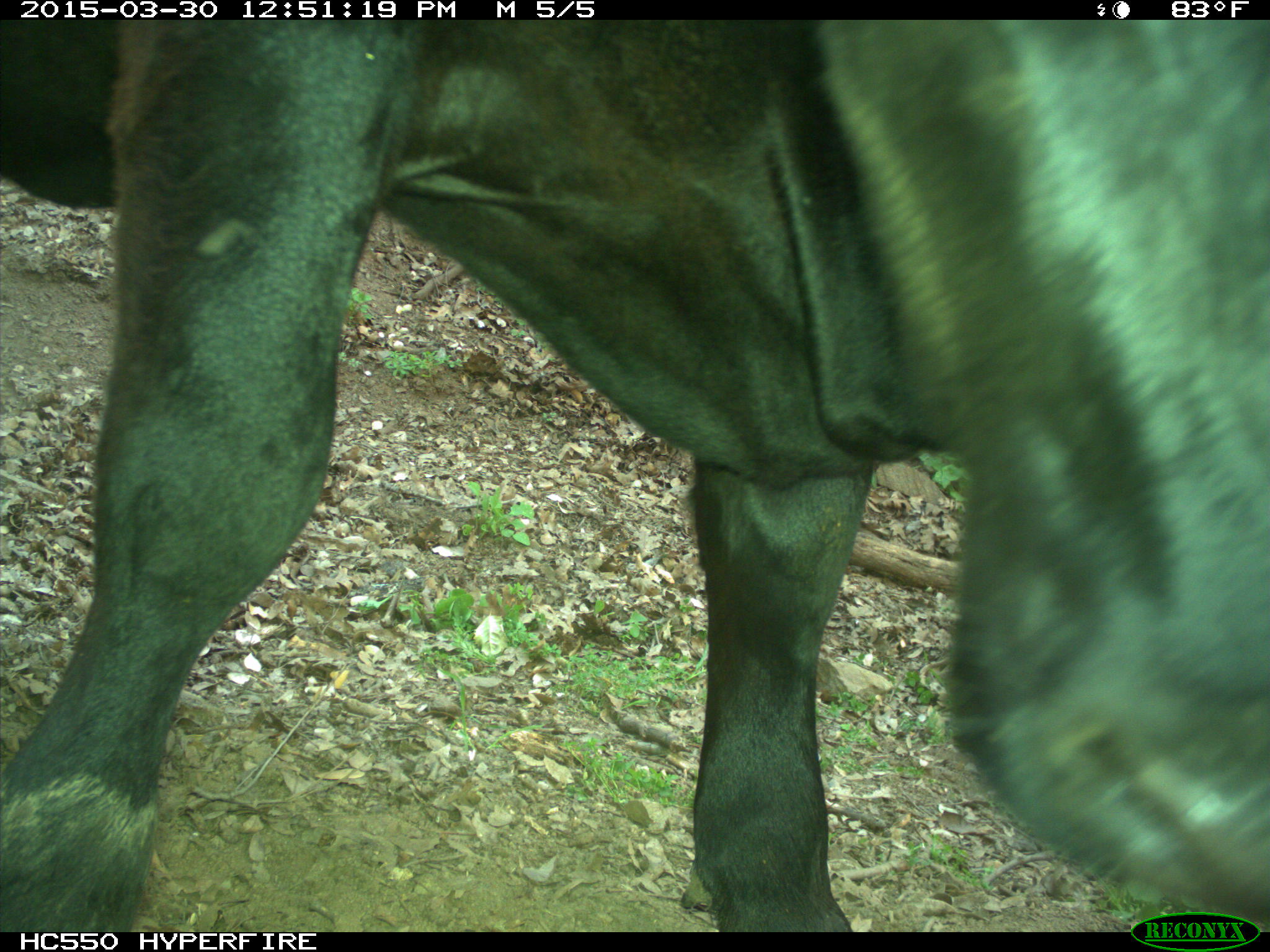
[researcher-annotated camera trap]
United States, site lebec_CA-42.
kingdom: Animalia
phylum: Chordata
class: Mammalia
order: Artiodactyla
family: Bovidae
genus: Bos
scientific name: Bos taurus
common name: domestic cow